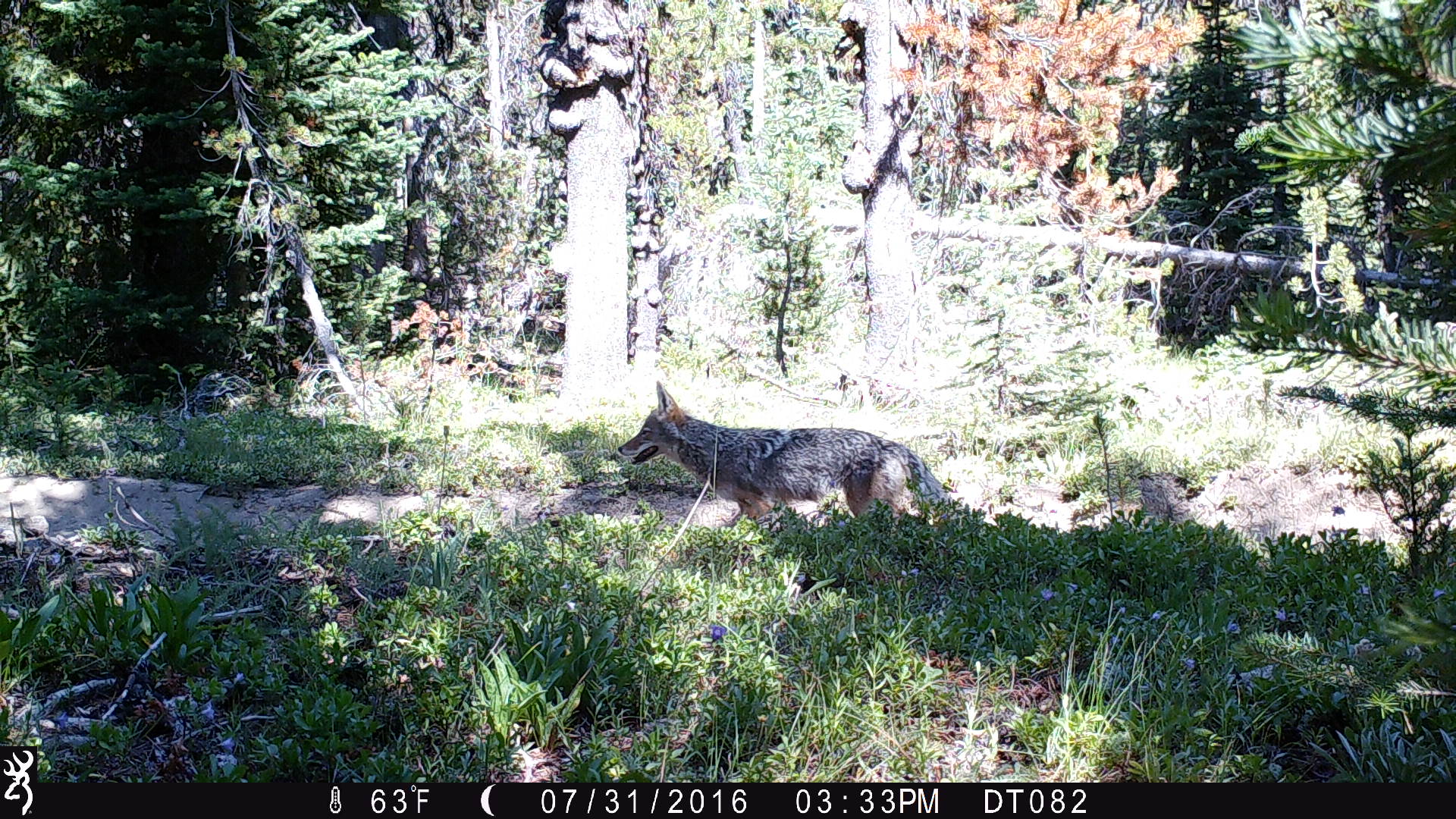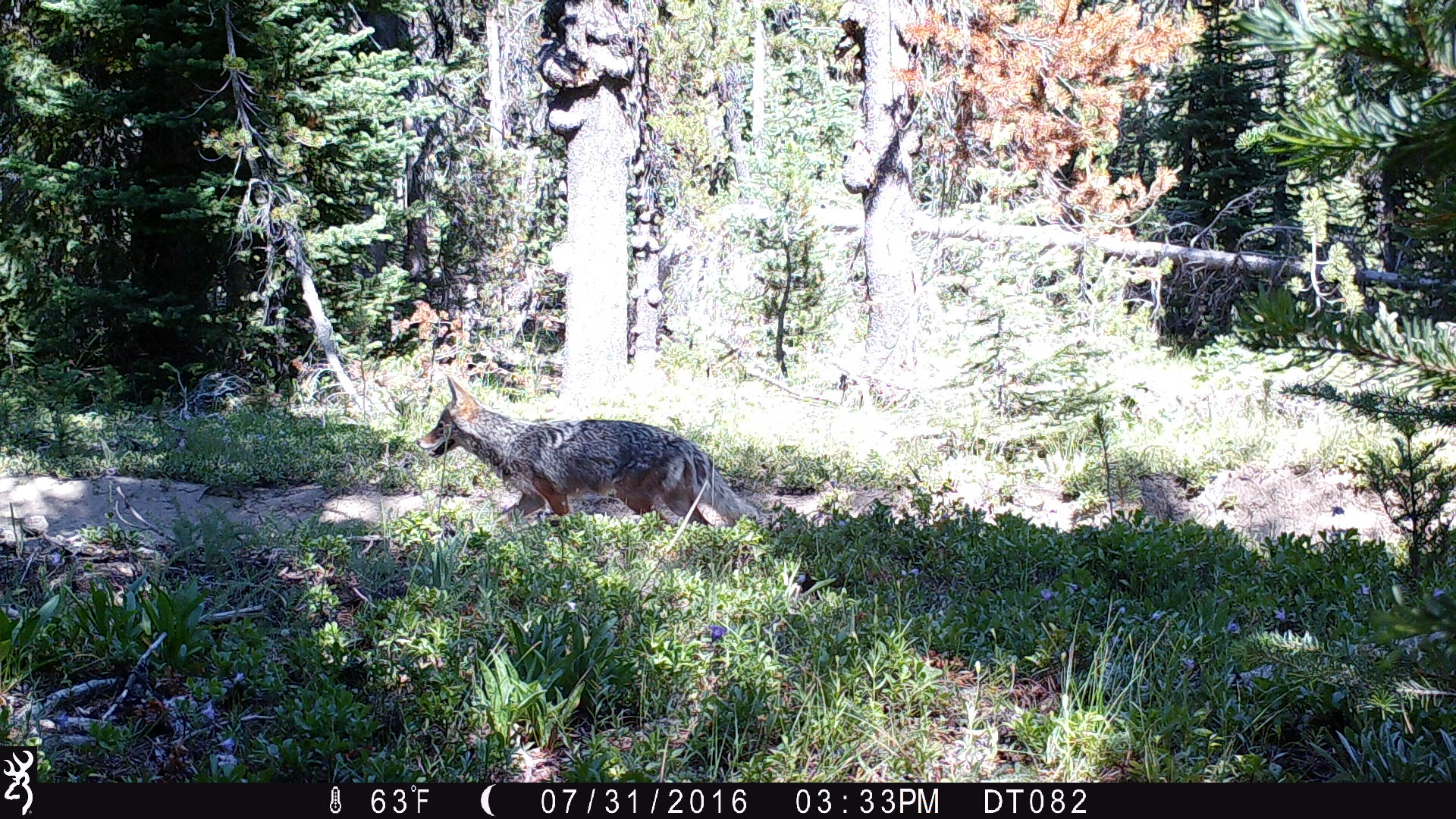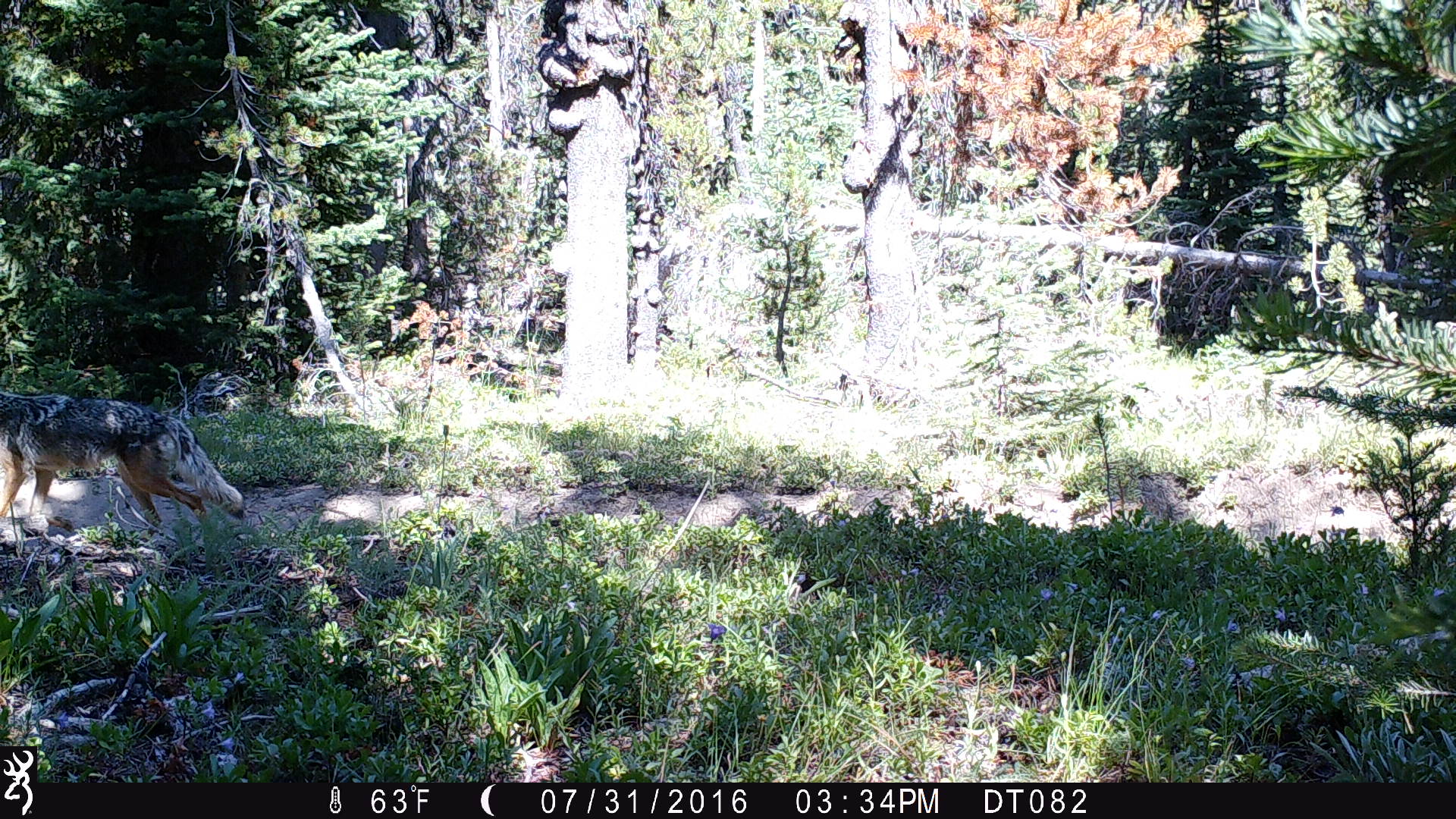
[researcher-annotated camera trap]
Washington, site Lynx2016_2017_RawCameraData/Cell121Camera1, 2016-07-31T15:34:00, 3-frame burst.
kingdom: Animalia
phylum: Chordata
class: Mammalia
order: Carnivora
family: Canidae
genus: Canis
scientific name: Canis latrans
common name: coyote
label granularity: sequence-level